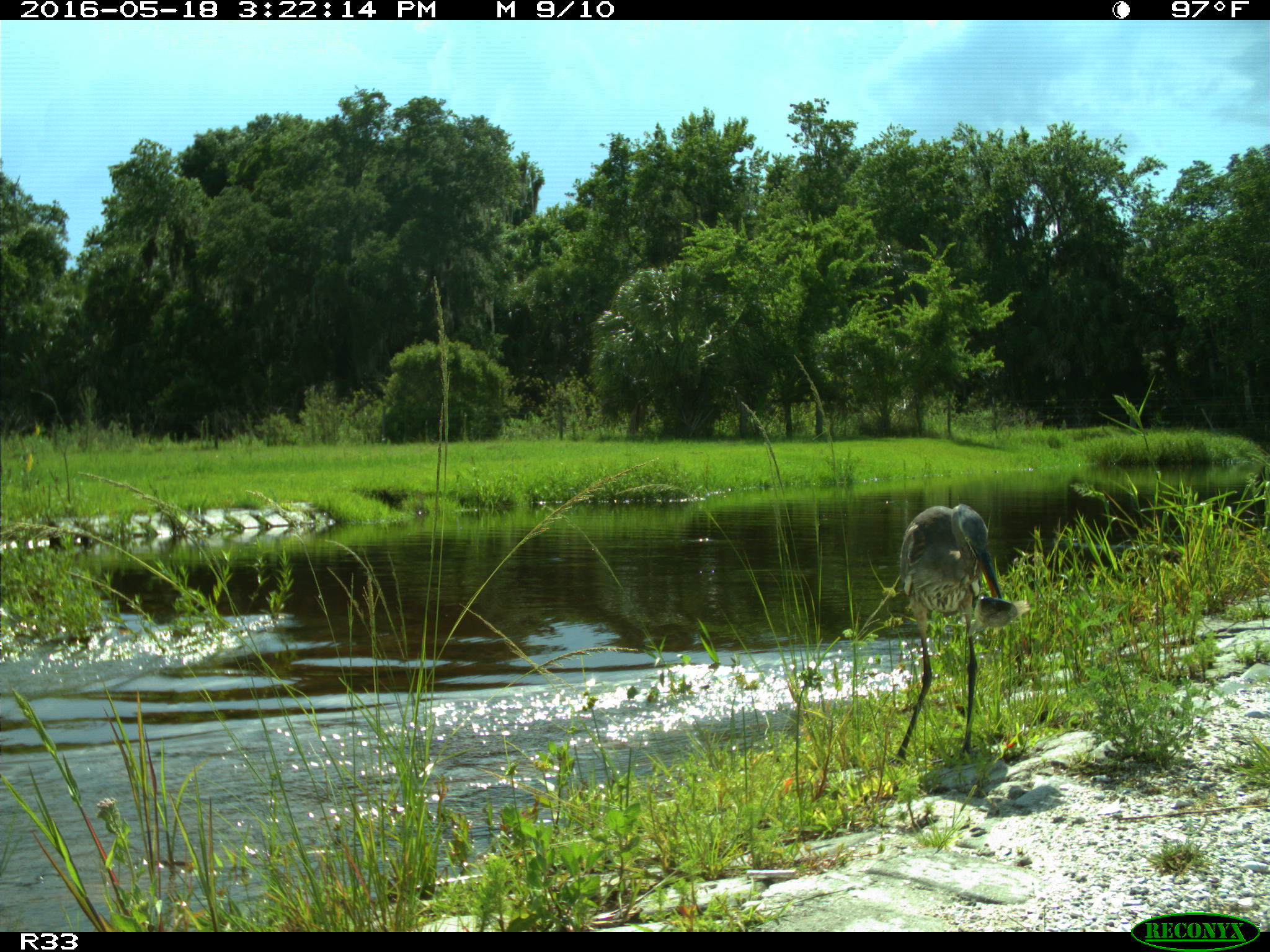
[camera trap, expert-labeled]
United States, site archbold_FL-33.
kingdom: Animalia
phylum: Chordata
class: Aves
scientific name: Aves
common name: birds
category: unidentified bird